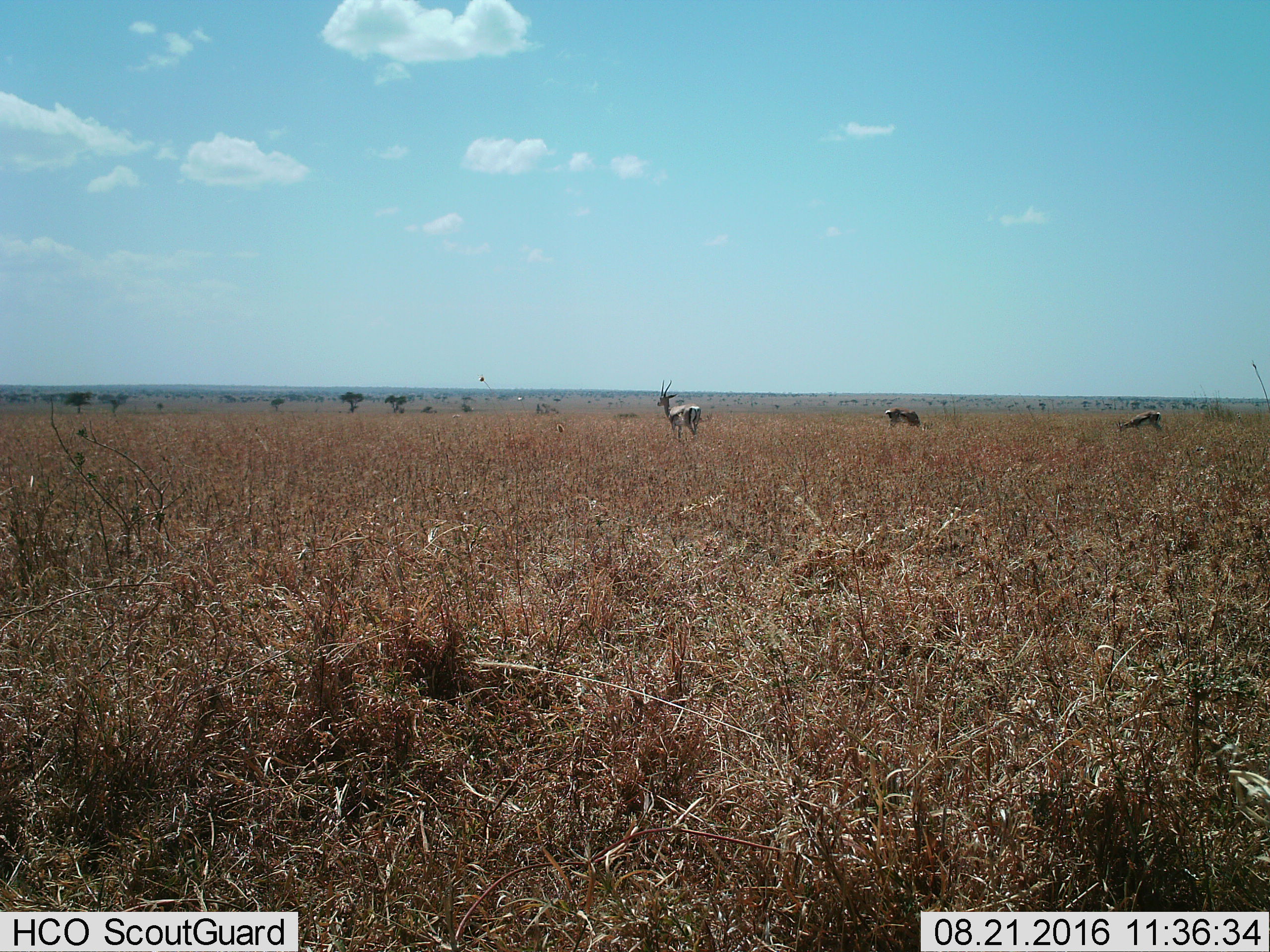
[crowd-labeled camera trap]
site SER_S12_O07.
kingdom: Animalia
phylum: Chordata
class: Mammalia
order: Artiodactyla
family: Bovidae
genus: Eudorcas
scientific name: Eudorcas thomsonii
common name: thomson's gazelle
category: gazellethomsons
Gazellethomsons (thomson's gazelle) (Eudorcas thomsonii), count 3. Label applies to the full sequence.